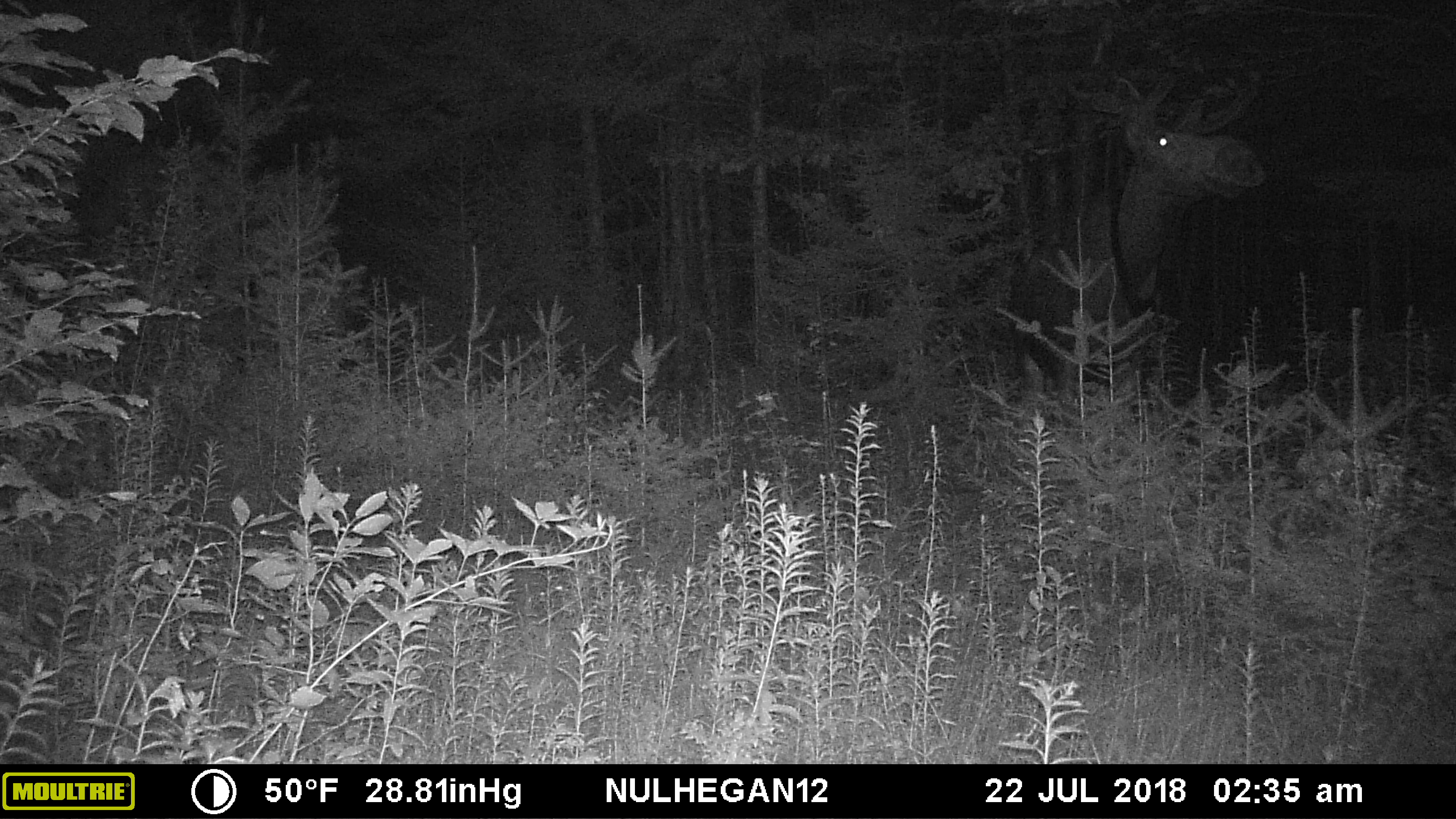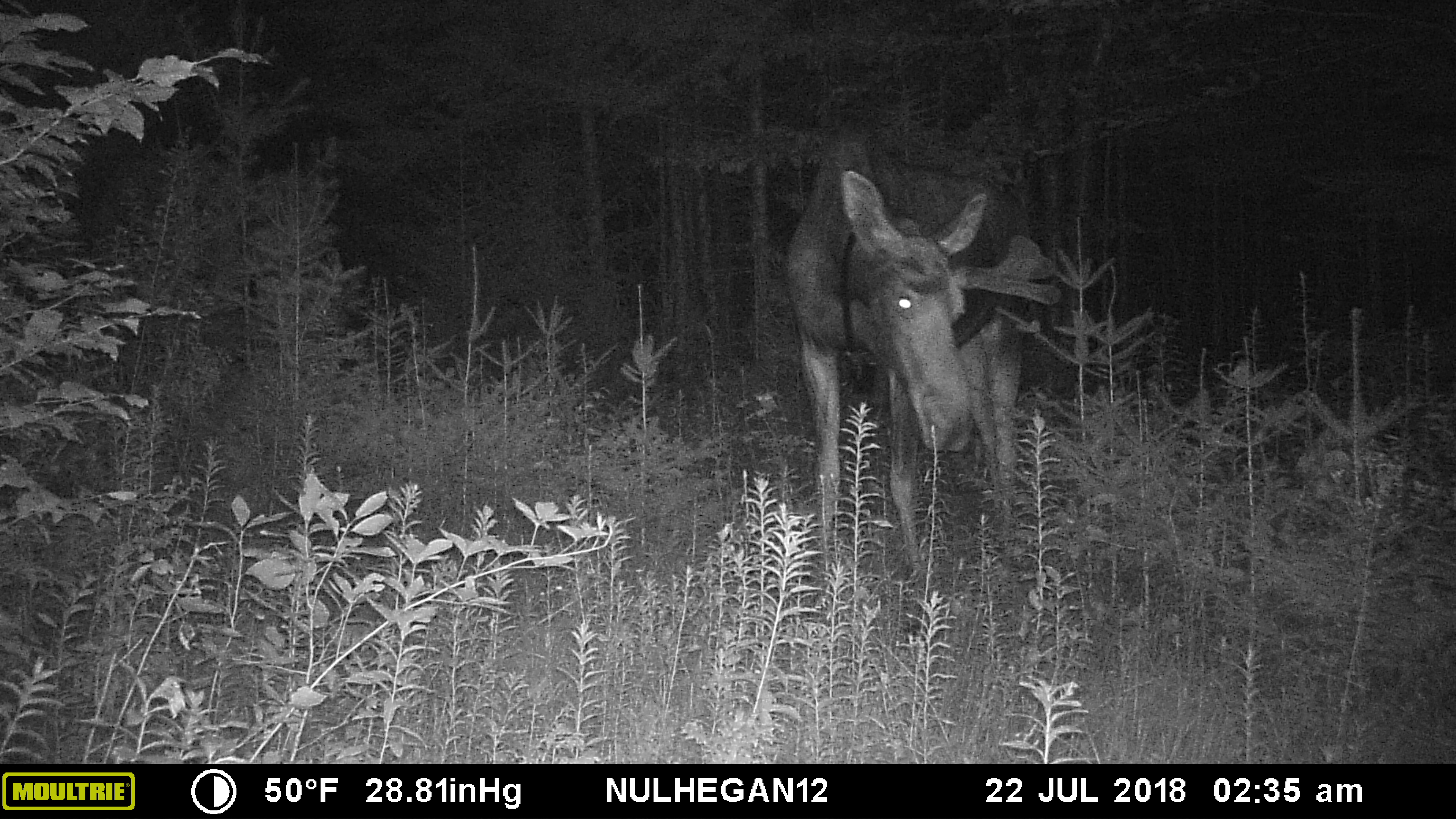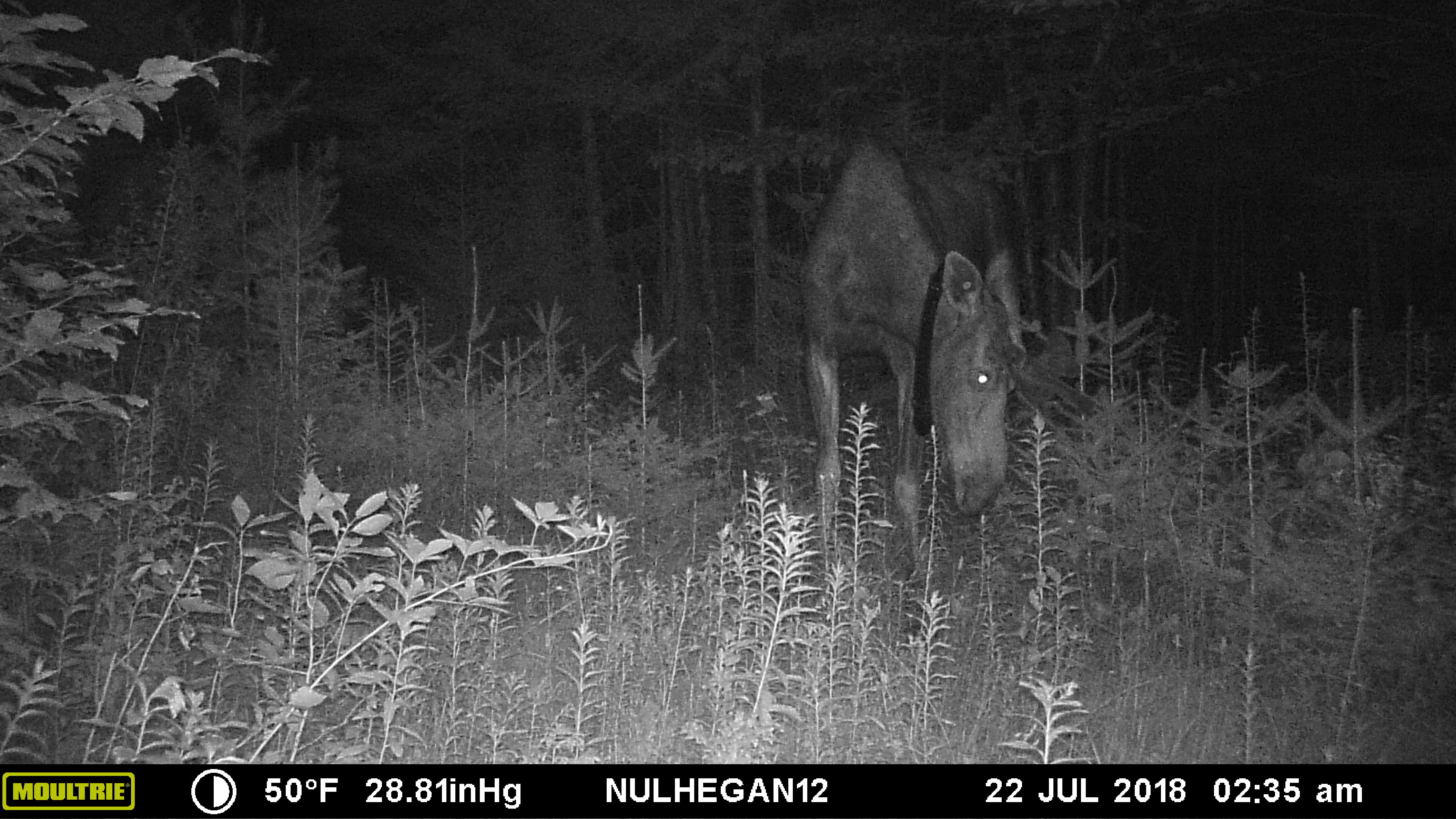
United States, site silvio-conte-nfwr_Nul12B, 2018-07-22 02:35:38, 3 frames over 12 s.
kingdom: Animalia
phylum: Chordata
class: Mammalia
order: Artiodactyla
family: Cervidae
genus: Alces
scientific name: Alces alces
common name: moose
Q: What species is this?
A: Moose (Alces alces).